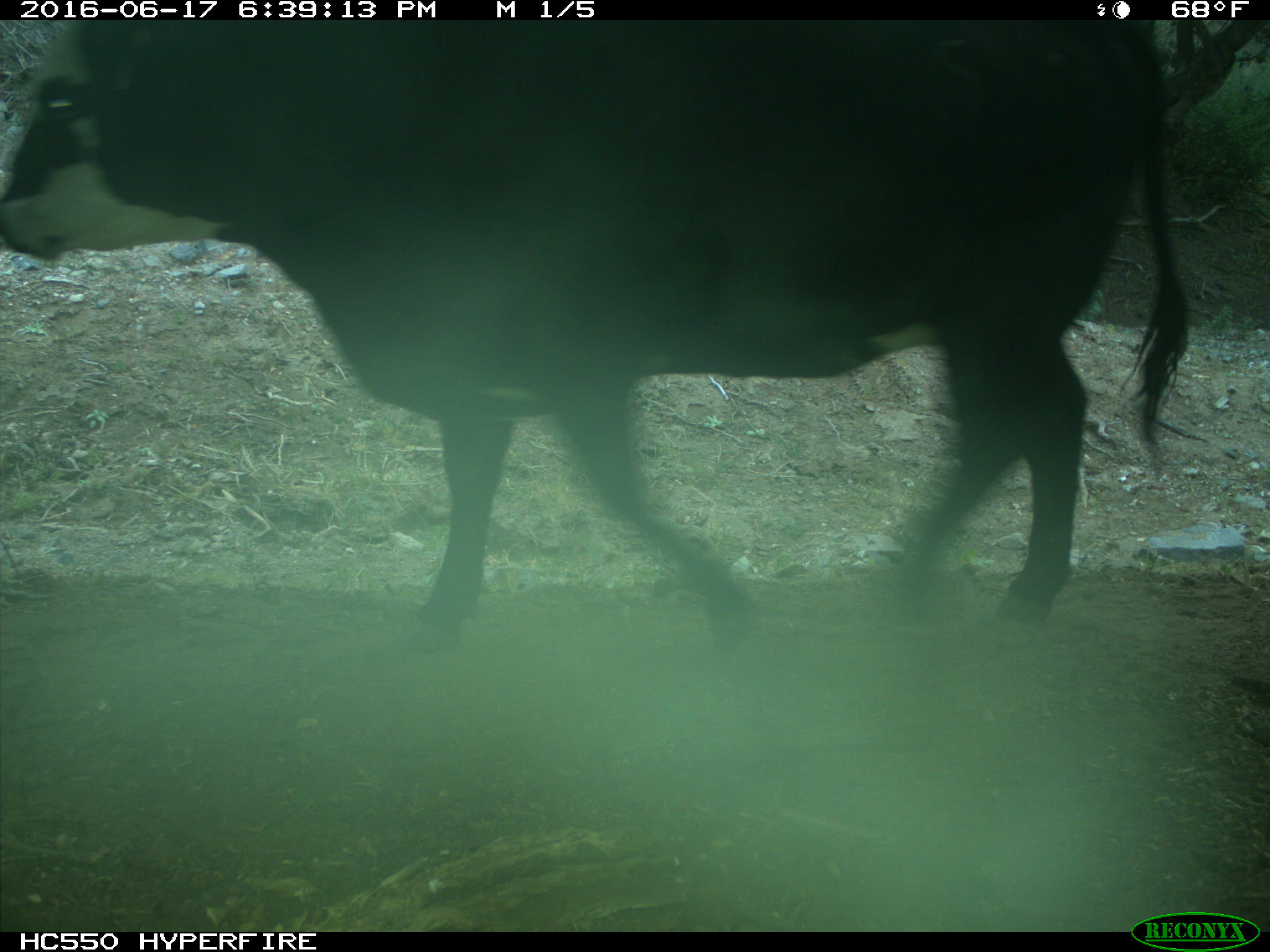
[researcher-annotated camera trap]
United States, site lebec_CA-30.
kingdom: Animalia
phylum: Chordata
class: Mammalia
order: Artiodactyla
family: Bovidae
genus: Bos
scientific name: Bos taurus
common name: domestic cow